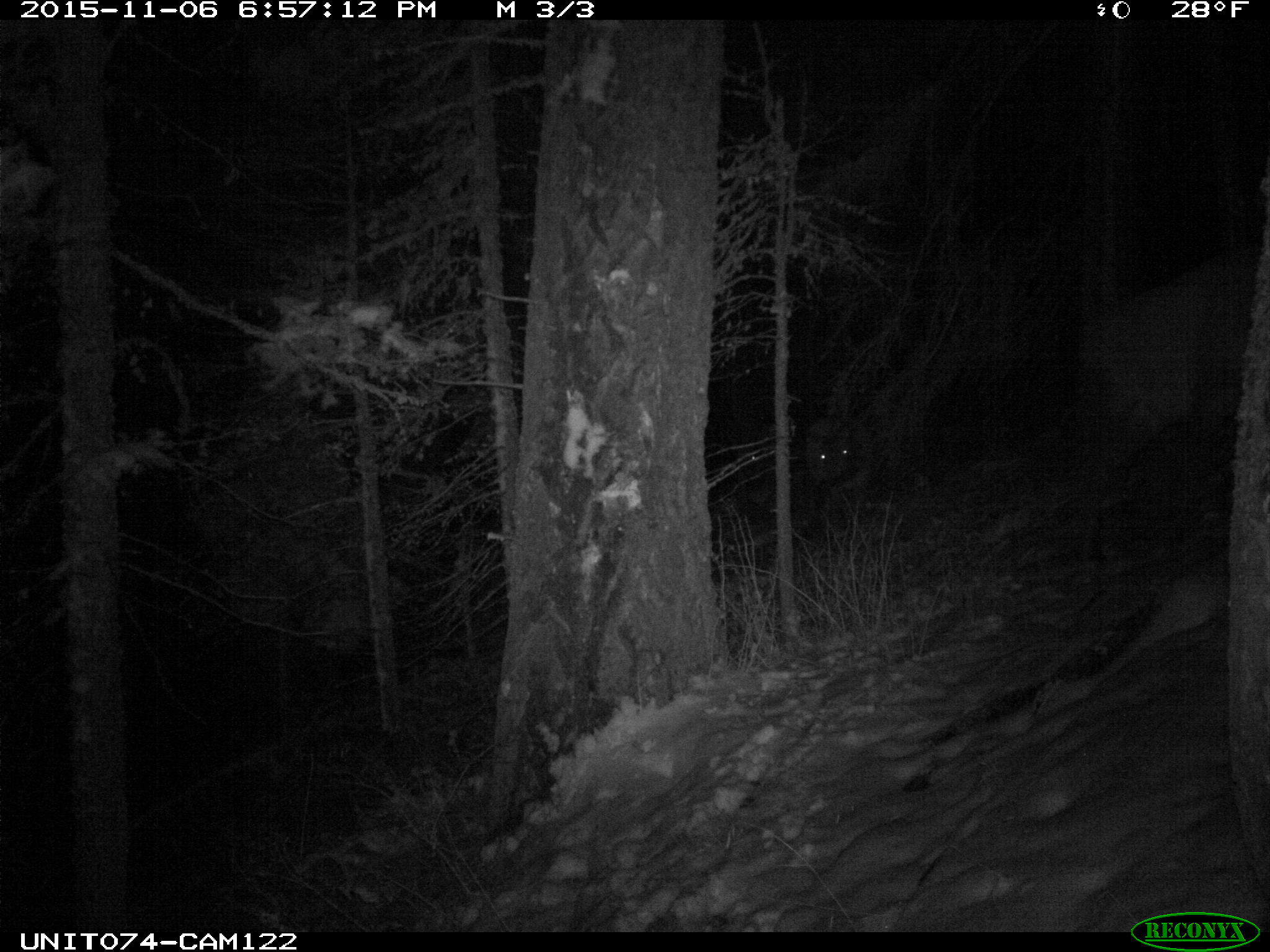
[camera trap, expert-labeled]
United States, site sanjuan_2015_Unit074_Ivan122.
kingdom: Animalia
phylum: Chordata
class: Mammalia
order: Artiodactyla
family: Cervidae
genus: Cervus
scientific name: Cervus elaphus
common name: red deer